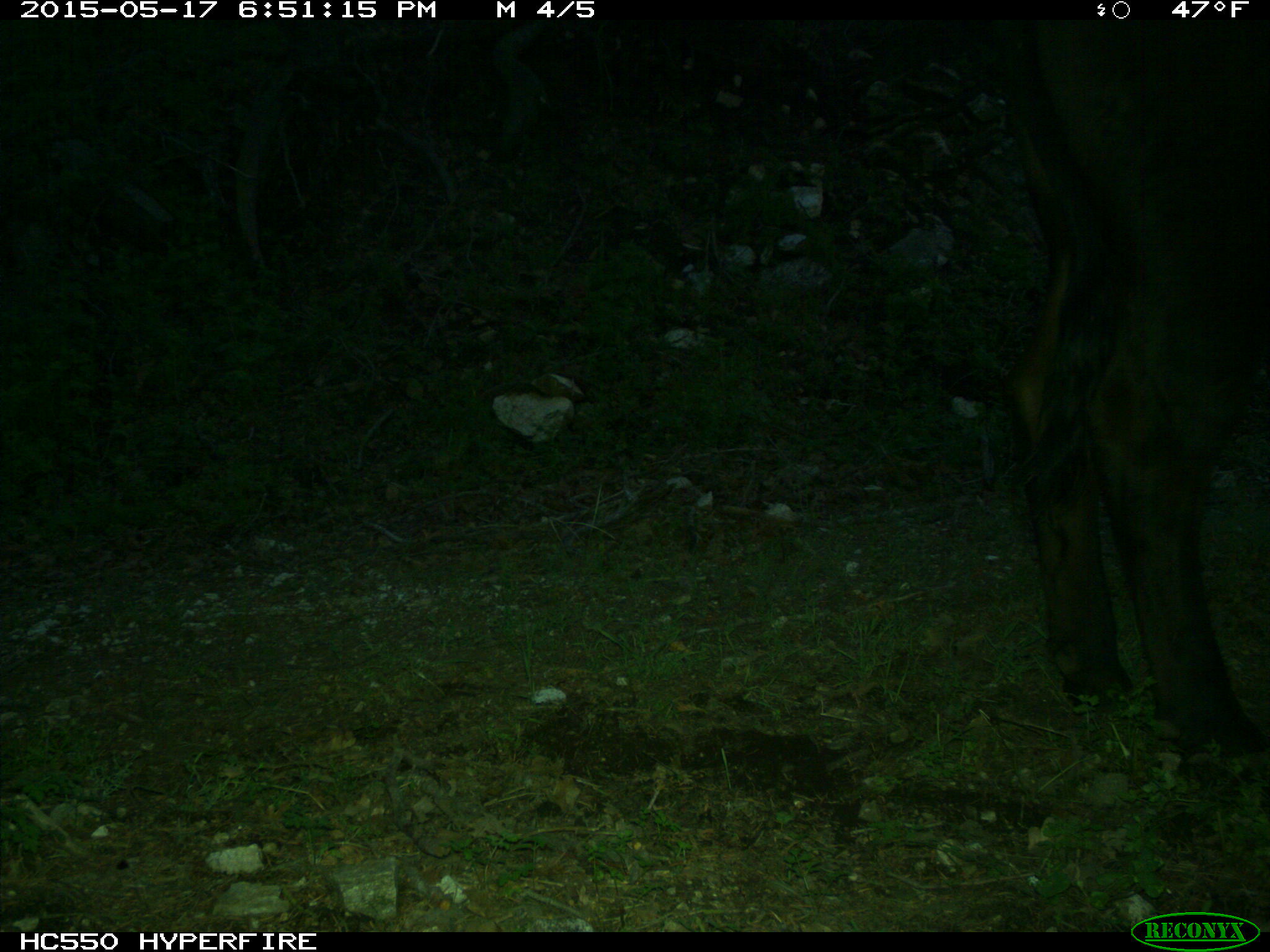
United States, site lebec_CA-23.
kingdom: Animalia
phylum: Chordata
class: Mammalia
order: Artiodactyla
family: Bovidae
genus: Bos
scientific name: Bos taurus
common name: domestic cow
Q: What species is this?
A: Bos taurus (domestic cow).